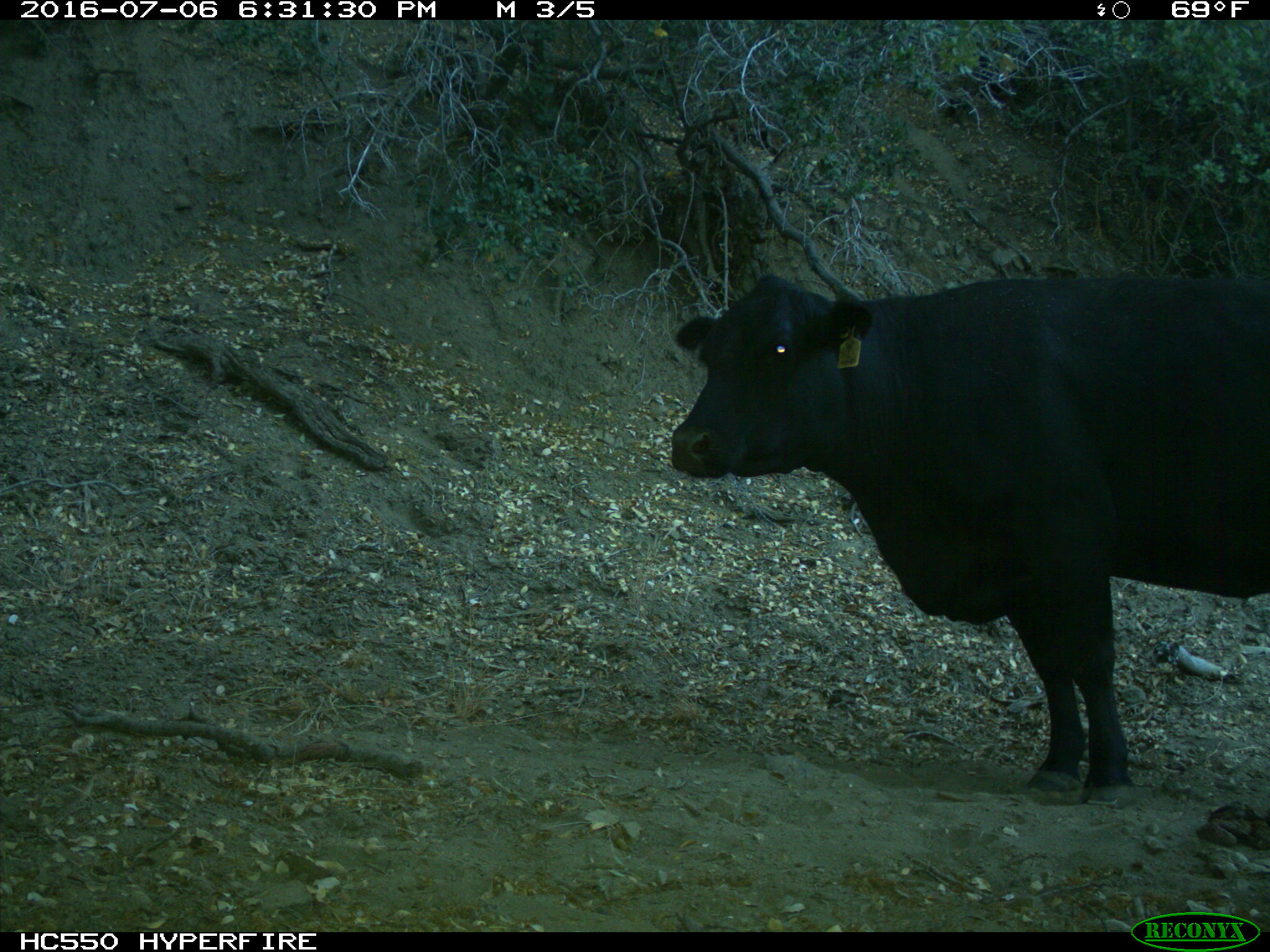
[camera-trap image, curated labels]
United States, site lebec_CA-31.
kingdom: Animalia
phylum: Chordata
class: Mammalia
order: Artiodactyla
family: Bovidae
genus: Bos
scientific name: Bos taurus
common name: domestic cow